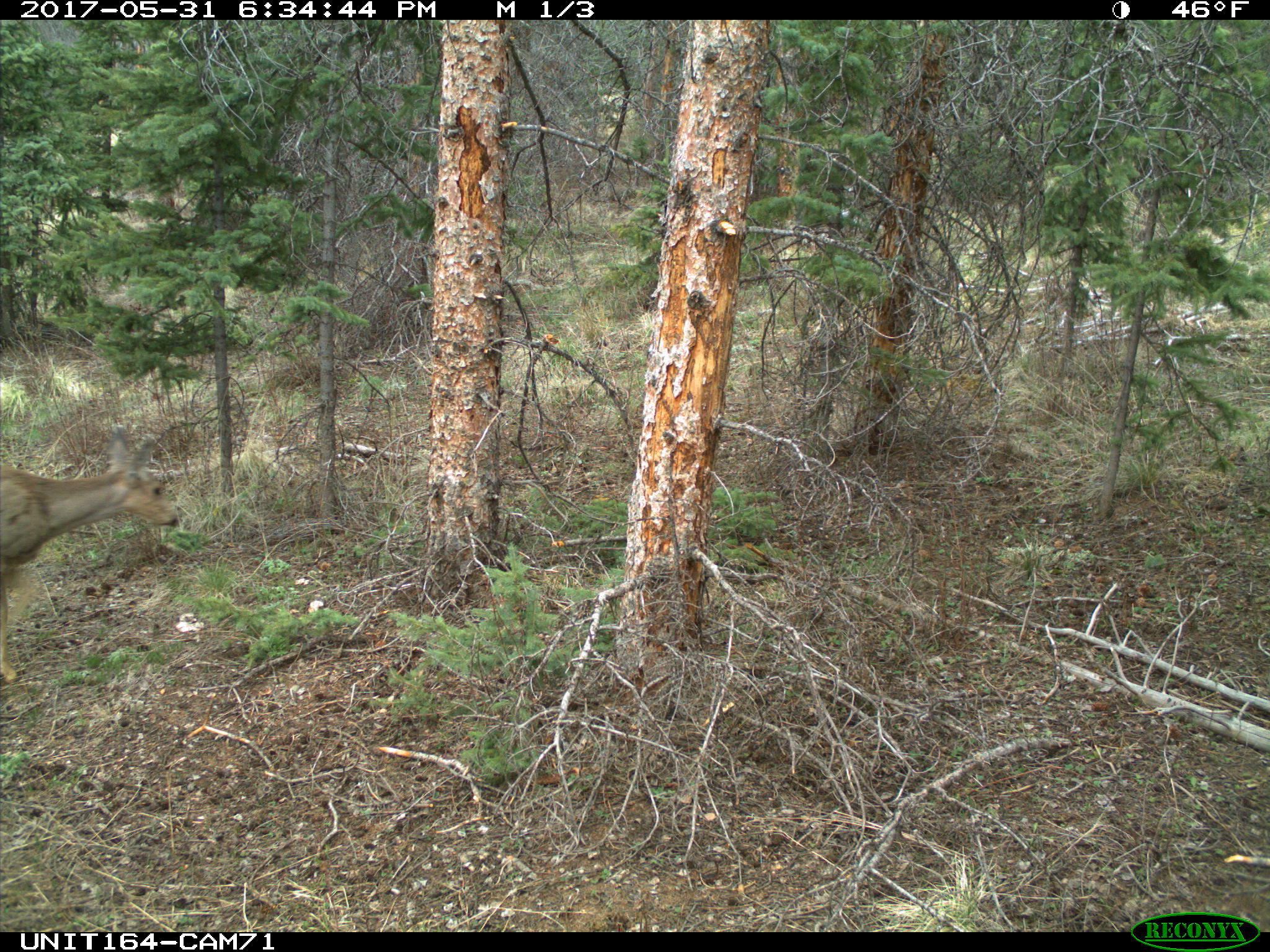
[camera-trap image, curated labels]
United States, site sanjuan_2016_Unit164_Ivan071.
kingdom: Animalia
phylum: Chordata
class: Mammalia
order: Artiodactyla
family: Cervidae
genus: Odocoileus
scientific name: Odocoileus hemionus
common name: mule deer